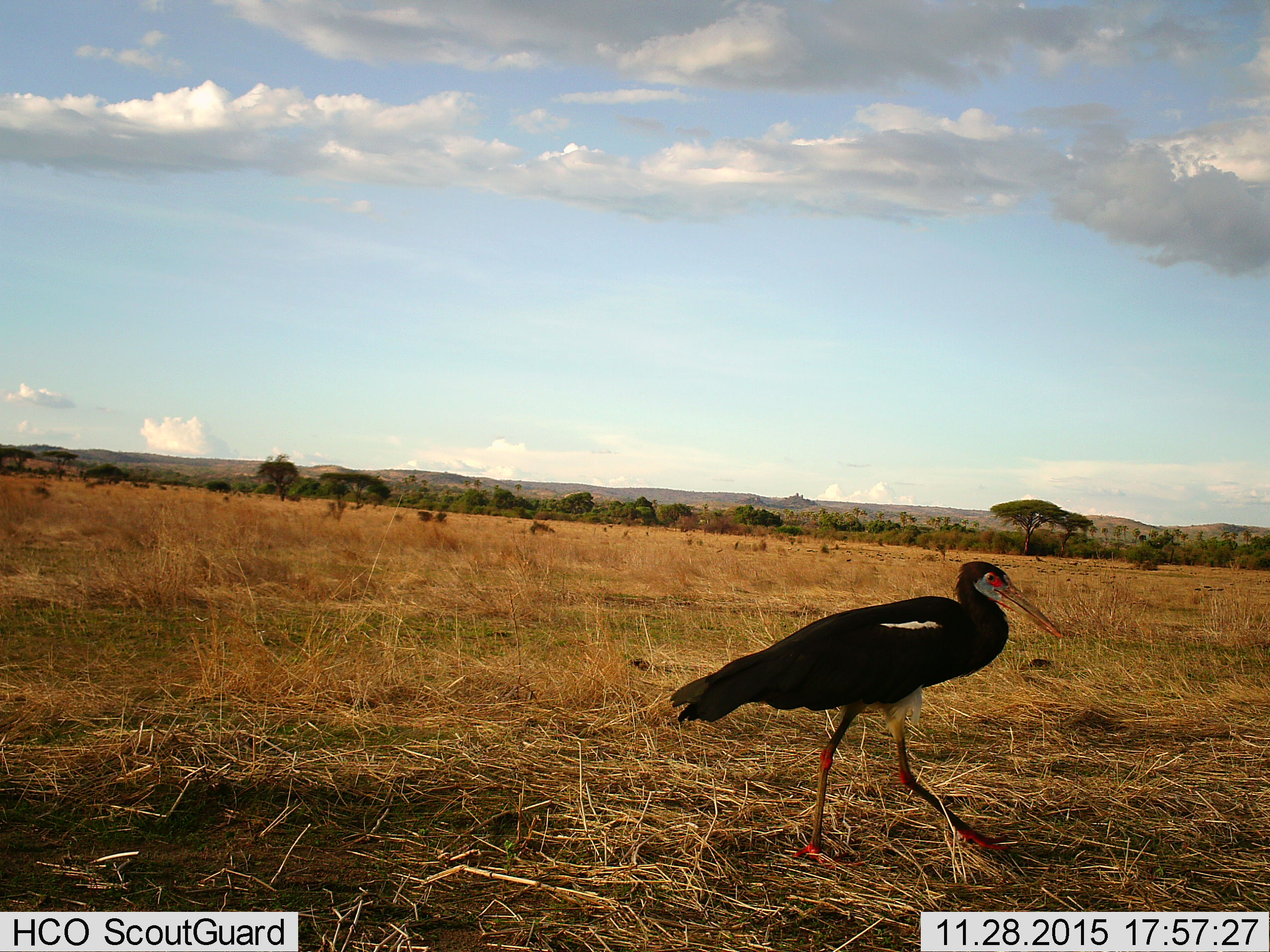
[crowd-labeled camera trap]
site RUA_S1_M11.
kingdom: Animalia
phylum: Chordata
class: Aves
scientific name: Aves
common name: bird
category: birdother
Birdother (bird) (Aves), count 1. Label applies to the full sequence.